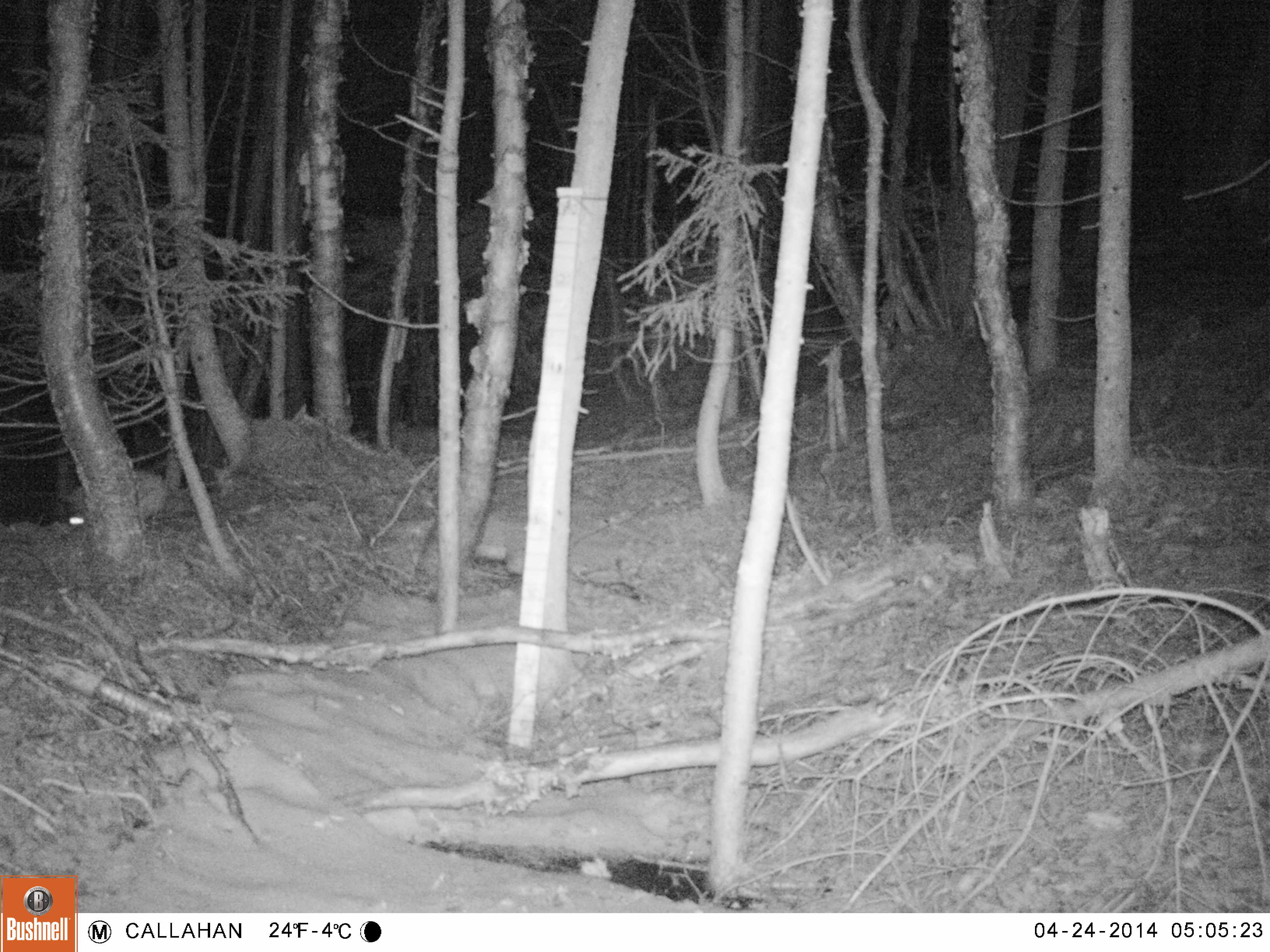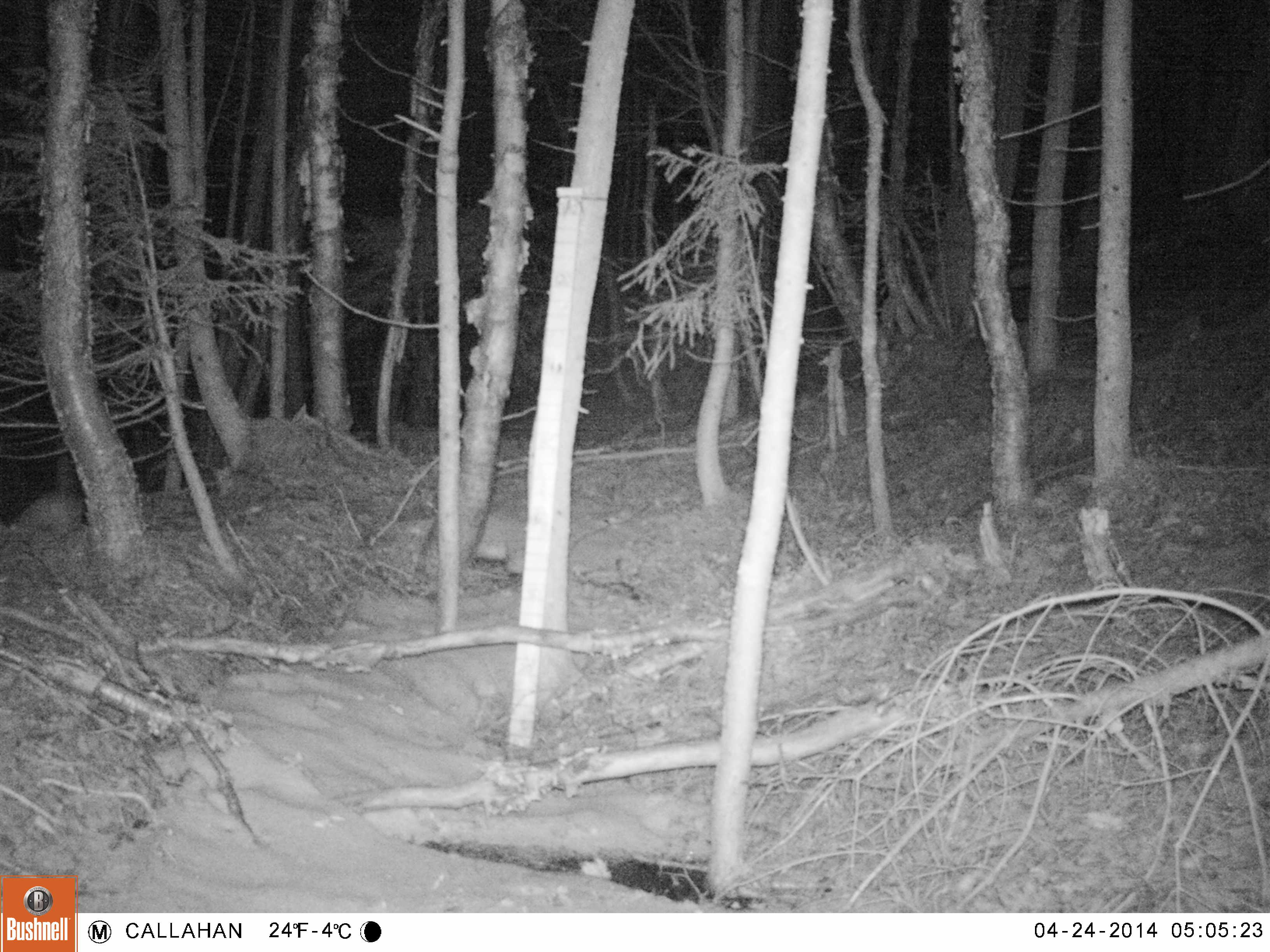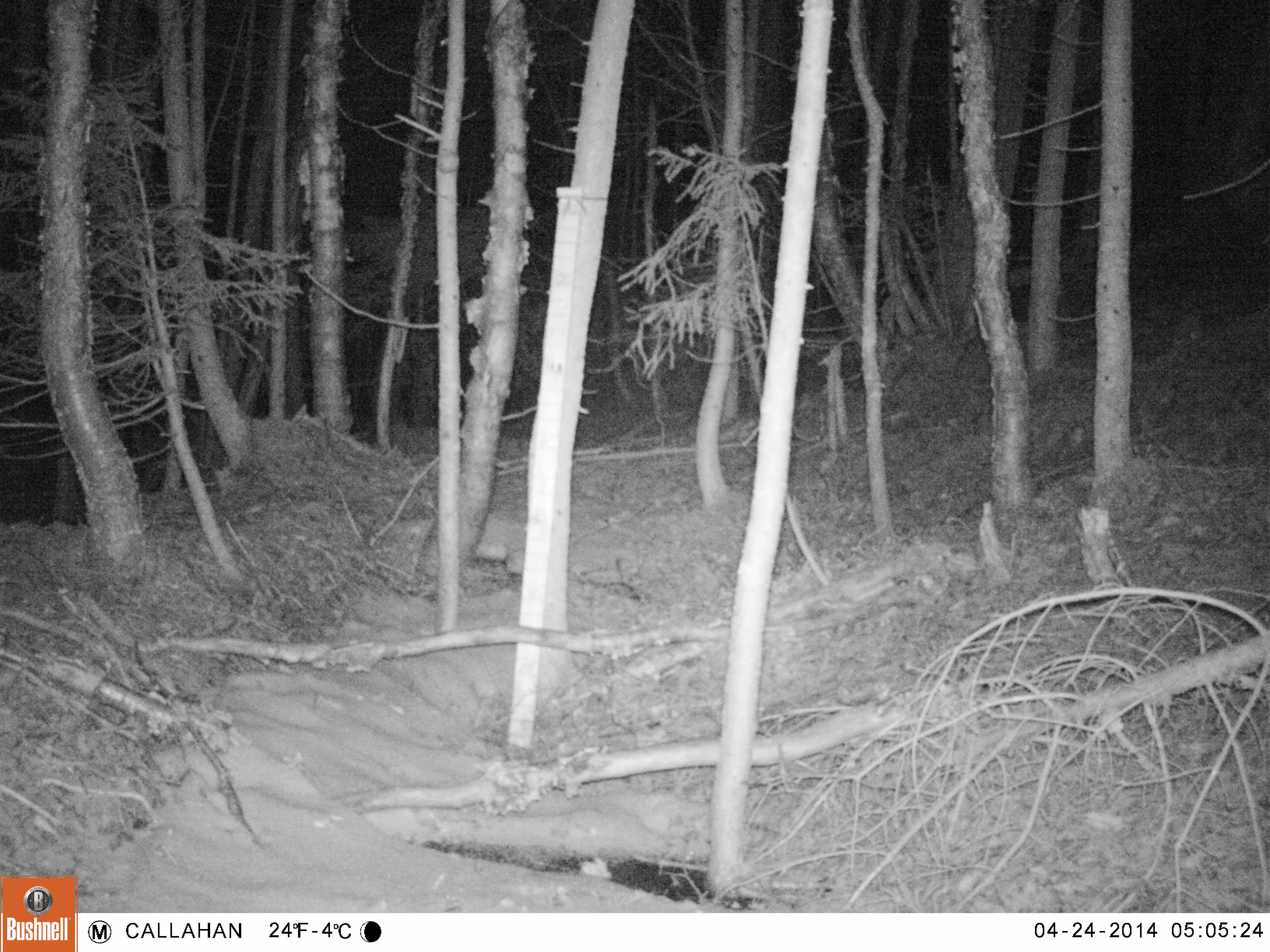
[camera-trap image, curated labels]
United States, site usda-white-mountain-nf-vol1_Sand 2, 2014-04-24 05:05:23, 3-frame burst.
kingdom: Animalia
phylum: Chordata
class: Mammalia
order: Lagomorpha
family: Leporidae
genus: Lepus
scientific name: Lepus americanus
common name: snowshoe hare